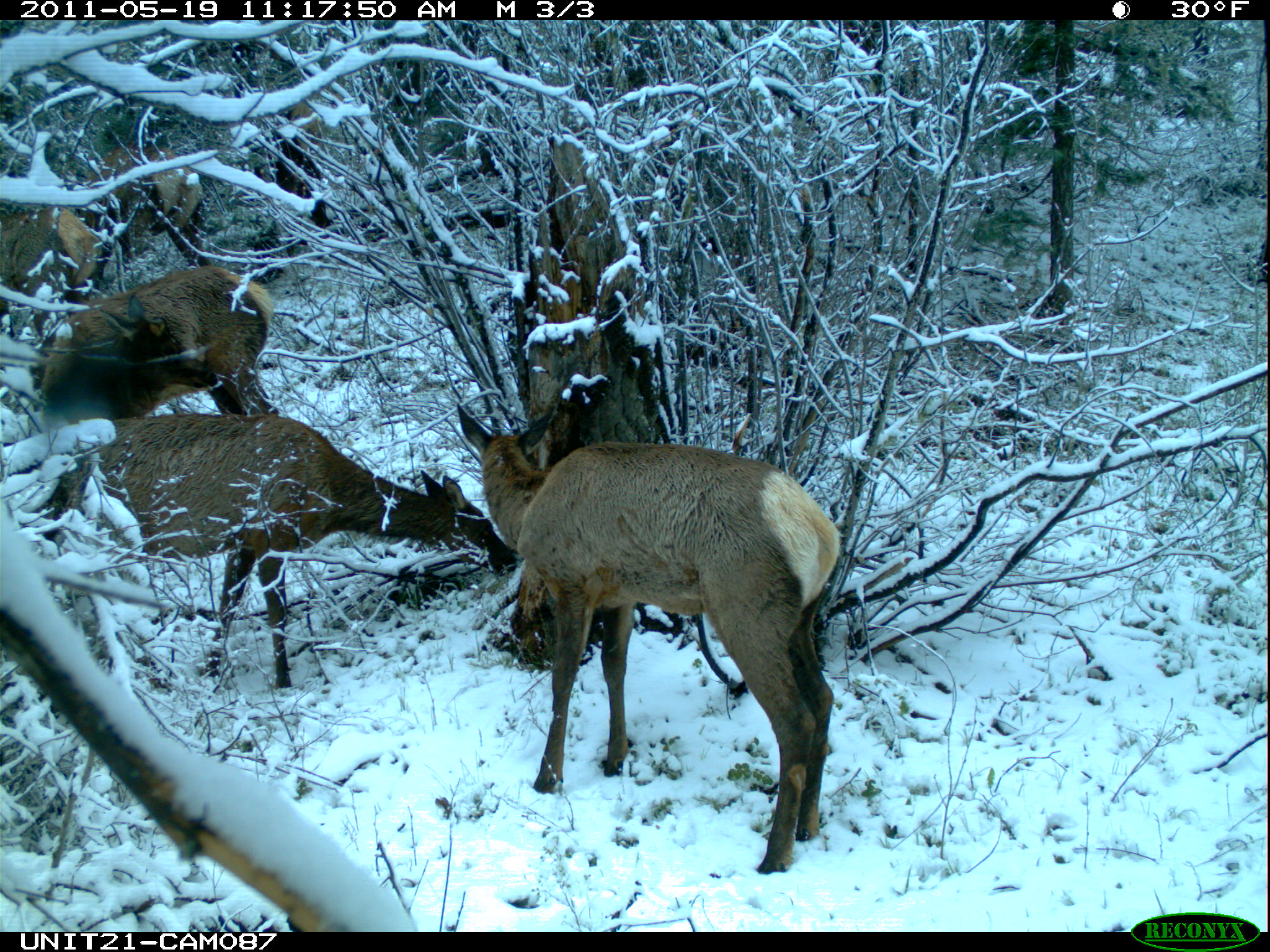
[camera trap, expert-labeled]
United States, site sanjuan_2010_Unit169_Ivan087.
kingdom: Animalia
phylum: Chordata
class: Mammalia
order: Artiodactyla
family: Cervidae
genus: Cervus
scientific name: Cervus elaphus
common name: red deer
Cervus elaphus (red deer).